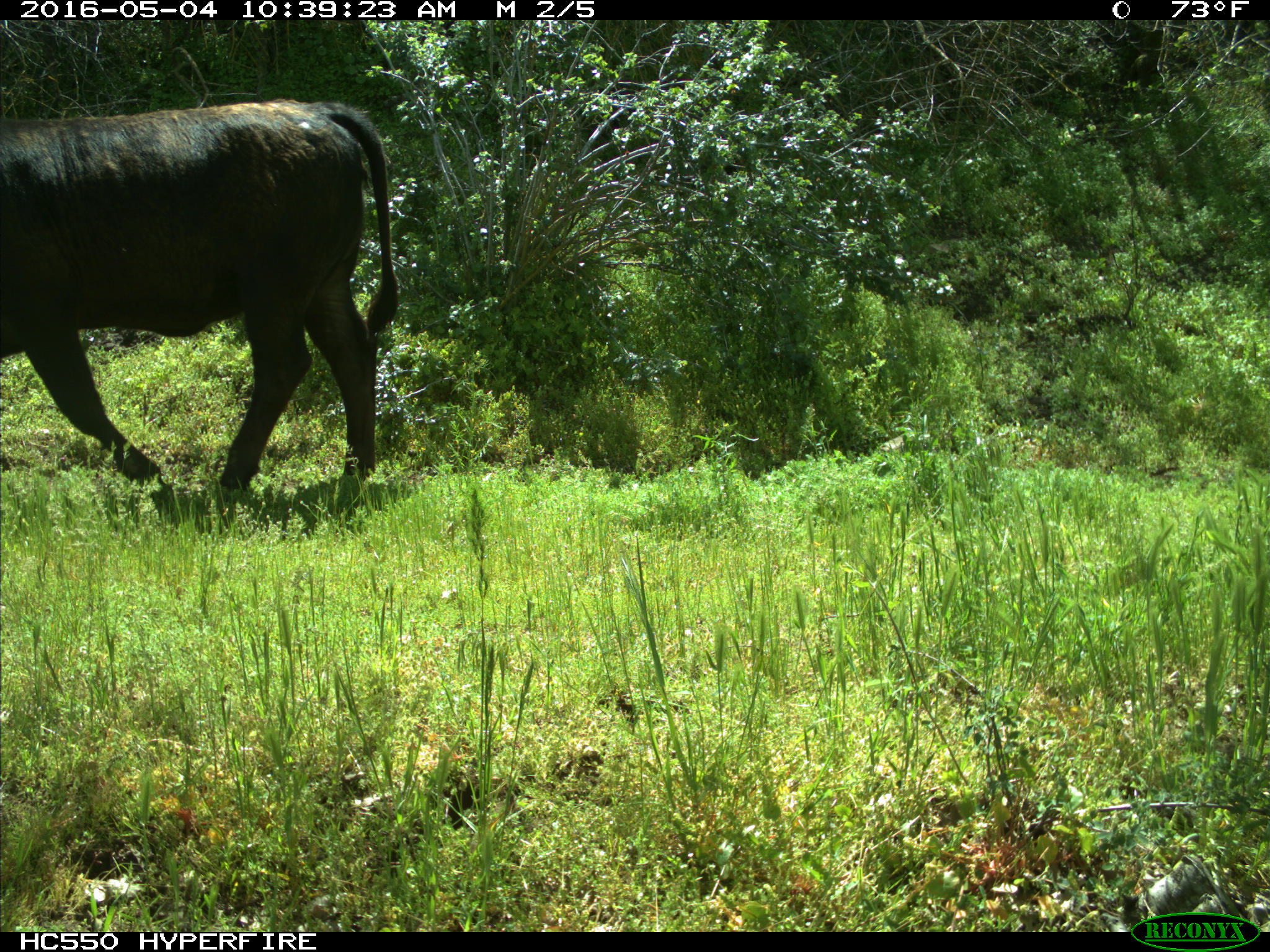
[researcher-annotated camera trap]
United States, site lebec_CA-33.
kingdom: Animalia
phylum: Chordata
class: Mammalia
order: Artiodactyla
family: Bovidae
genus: Bos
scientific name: Bos taurus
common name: domestic cow